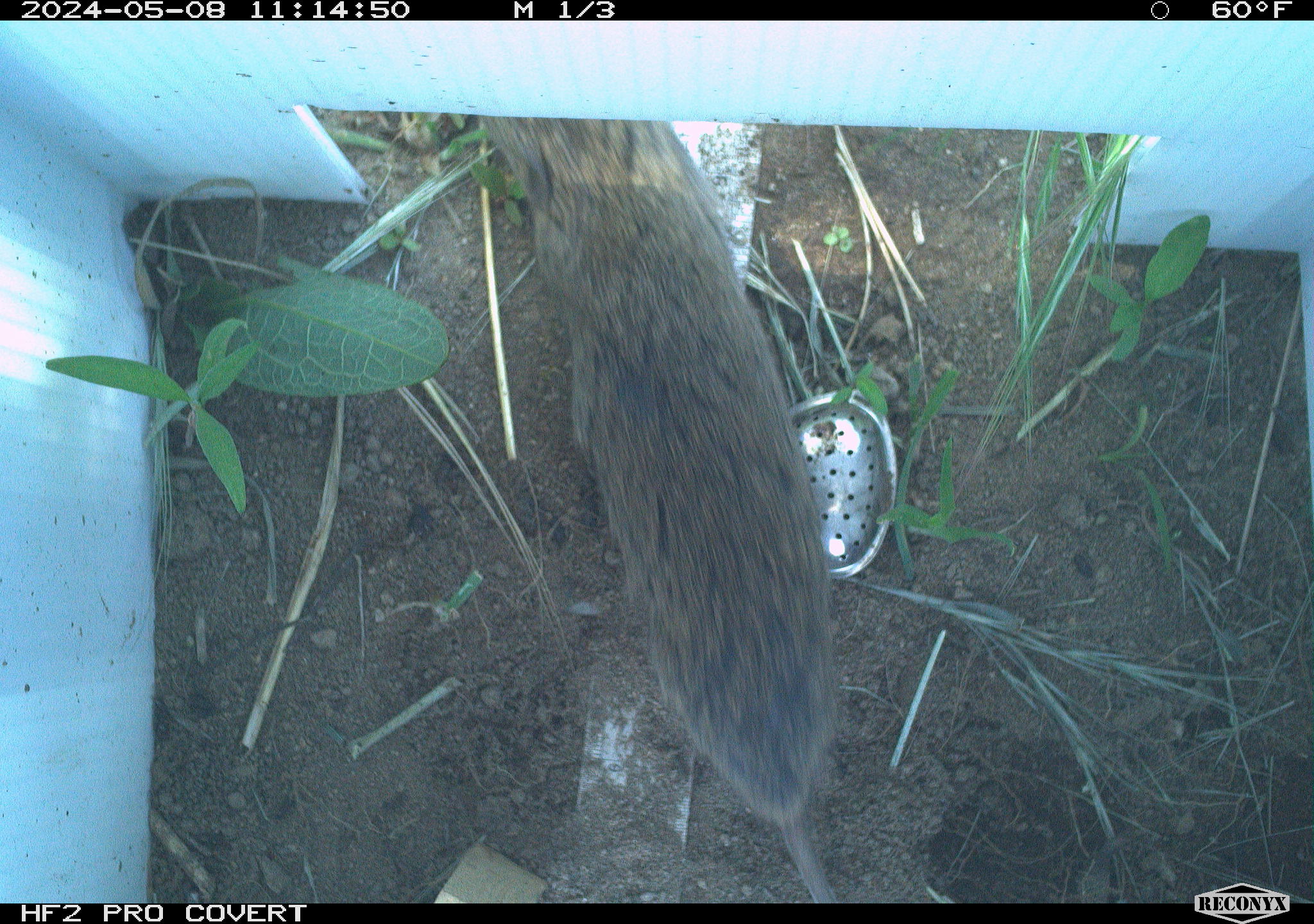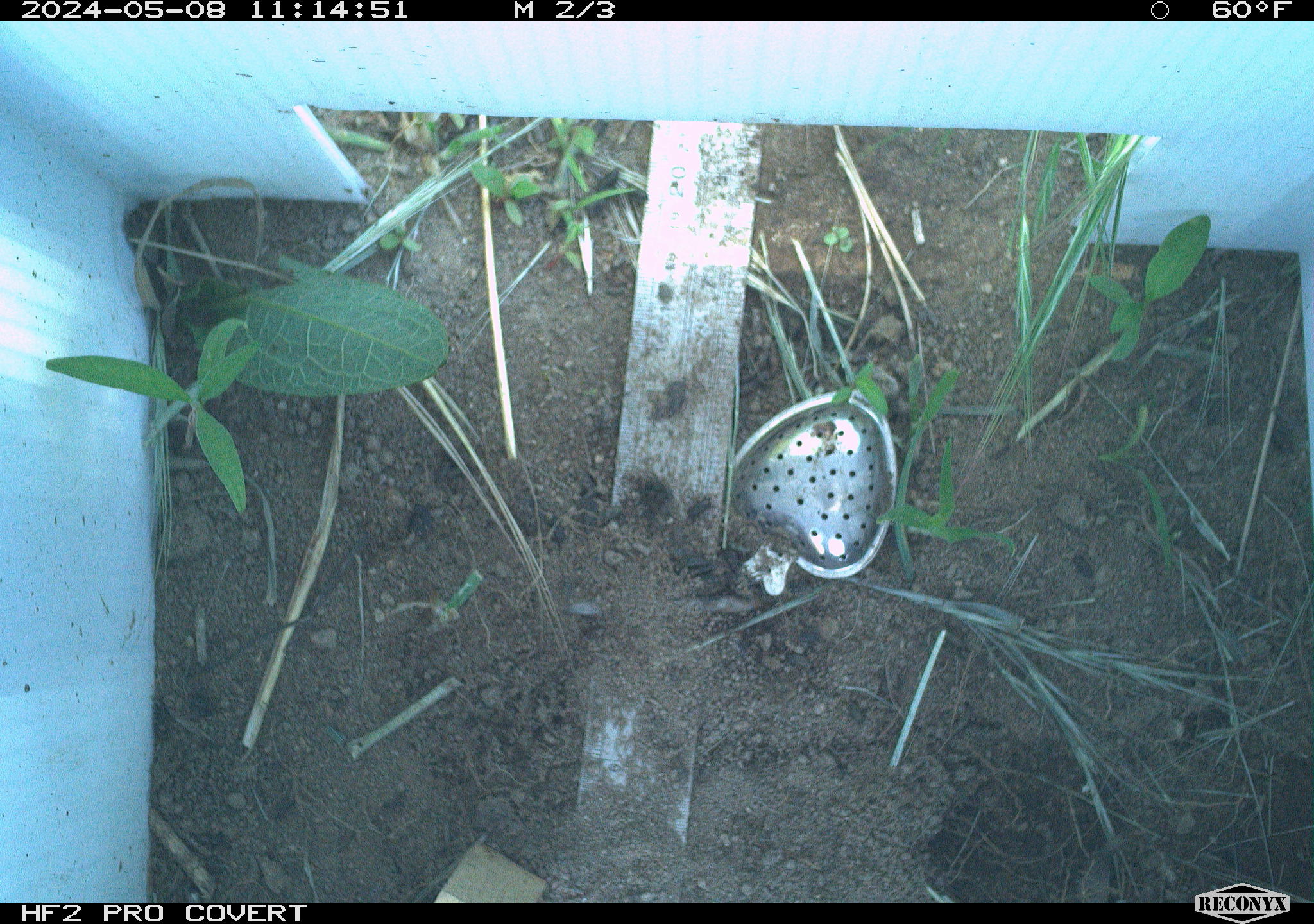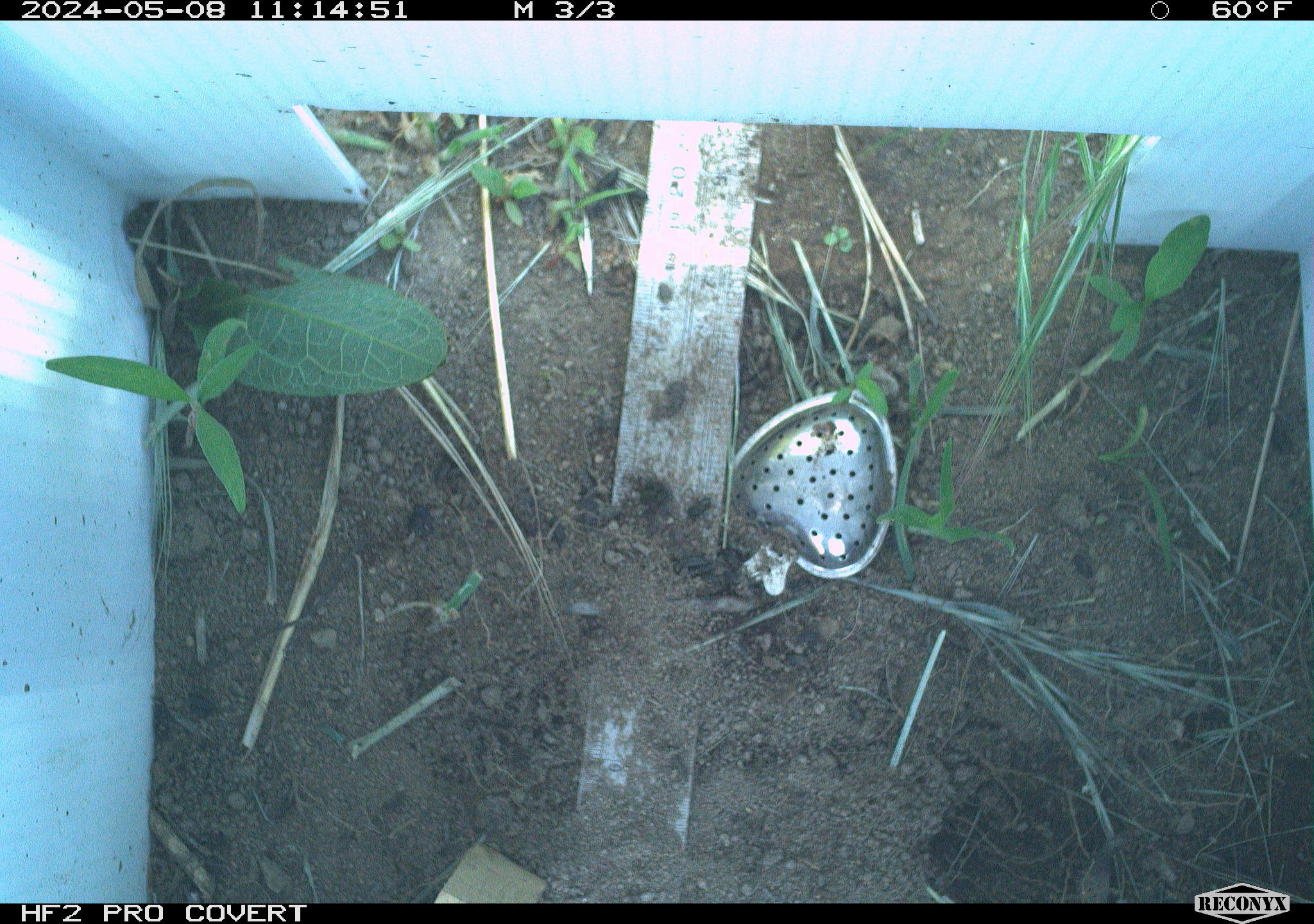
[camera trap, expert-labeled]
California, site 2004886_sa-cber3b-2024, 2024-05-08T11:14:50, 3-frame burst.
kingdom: Animalia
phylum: Chordata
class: Mammalia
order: Rodentia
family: Cricetidae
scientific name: Arvicolinae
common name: voles, lemmings, and muskrats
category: arvicolinae subfamily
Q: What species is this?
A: Arvicolinae subfamily (voles, lemmings, and muskrats) (Arvicolinae).